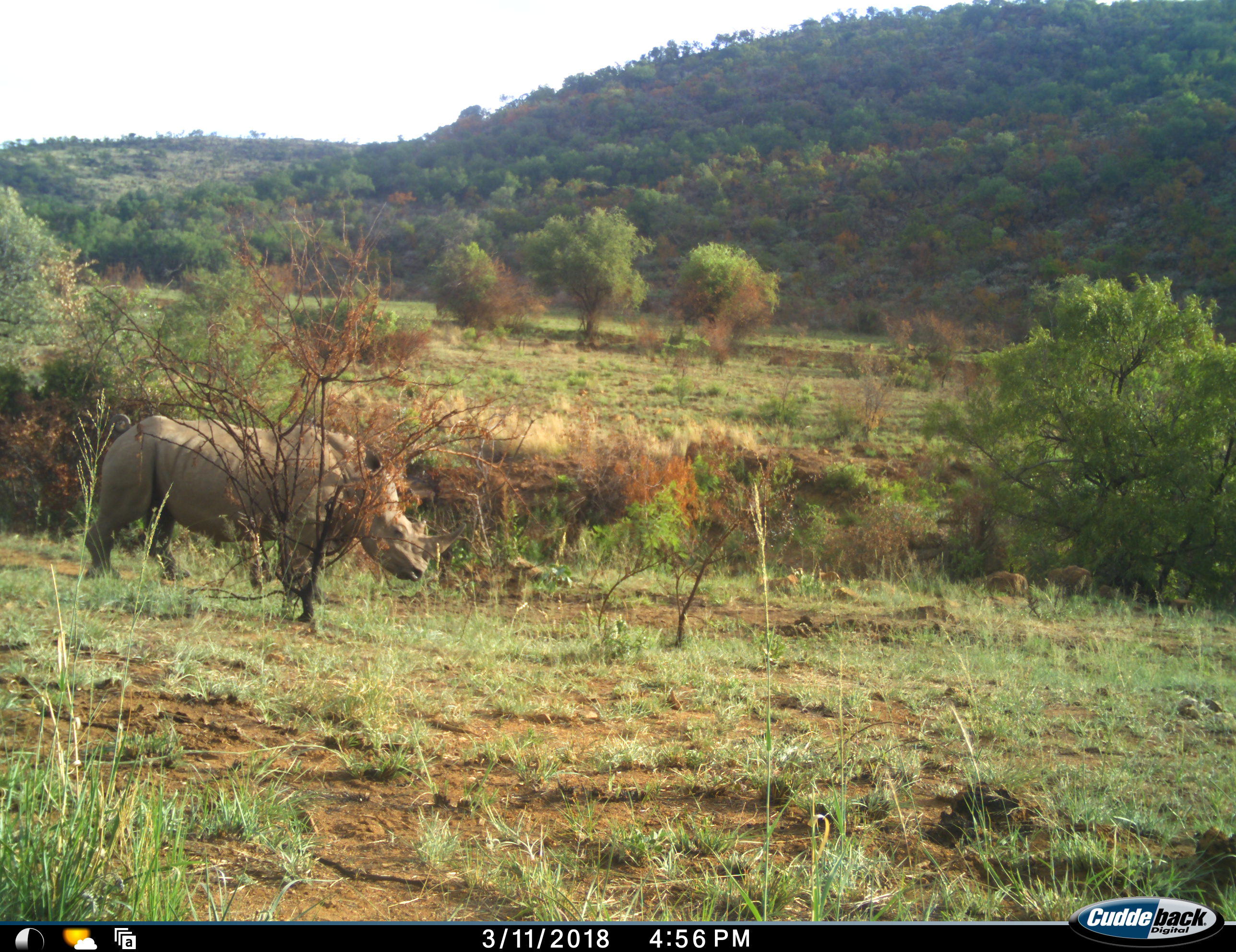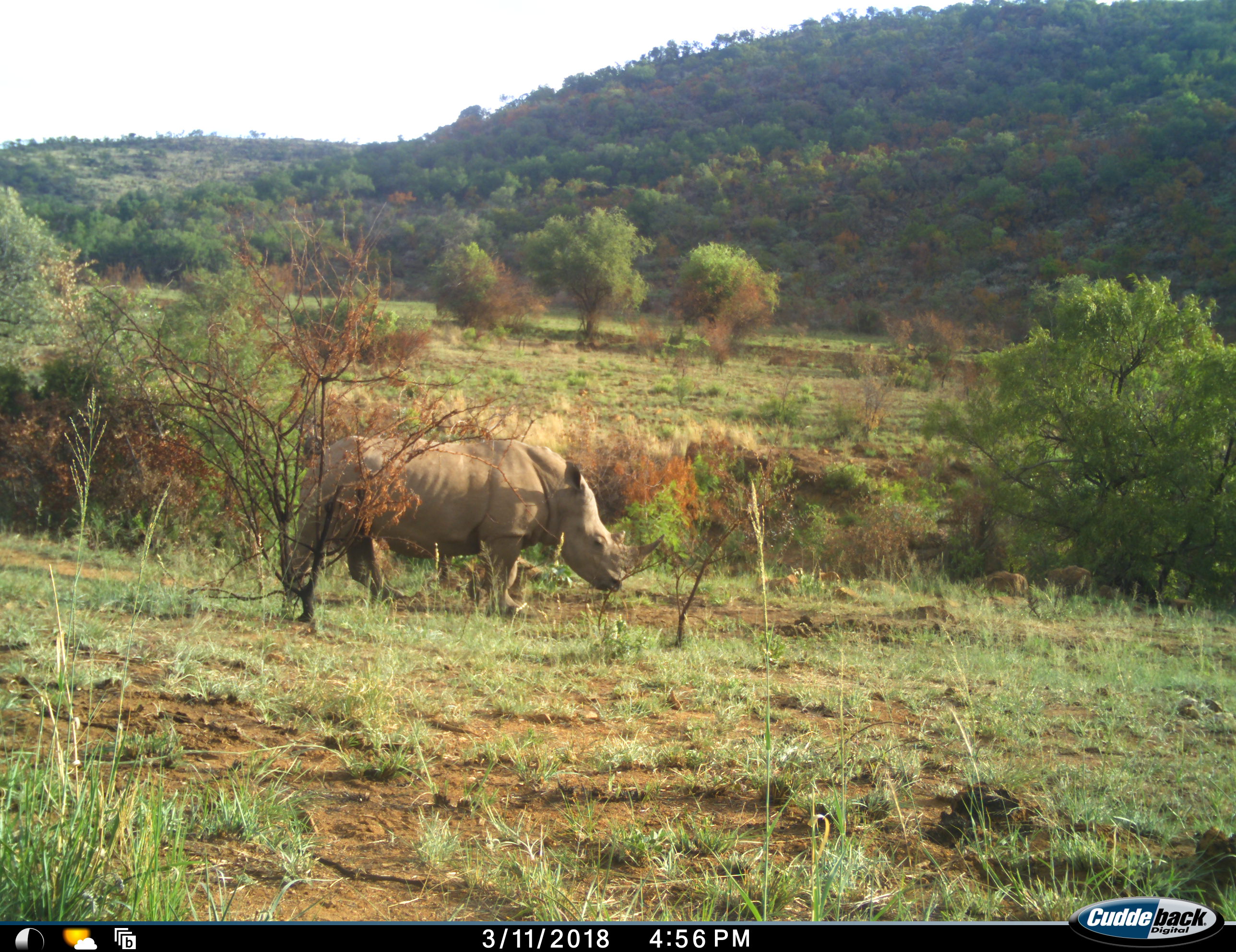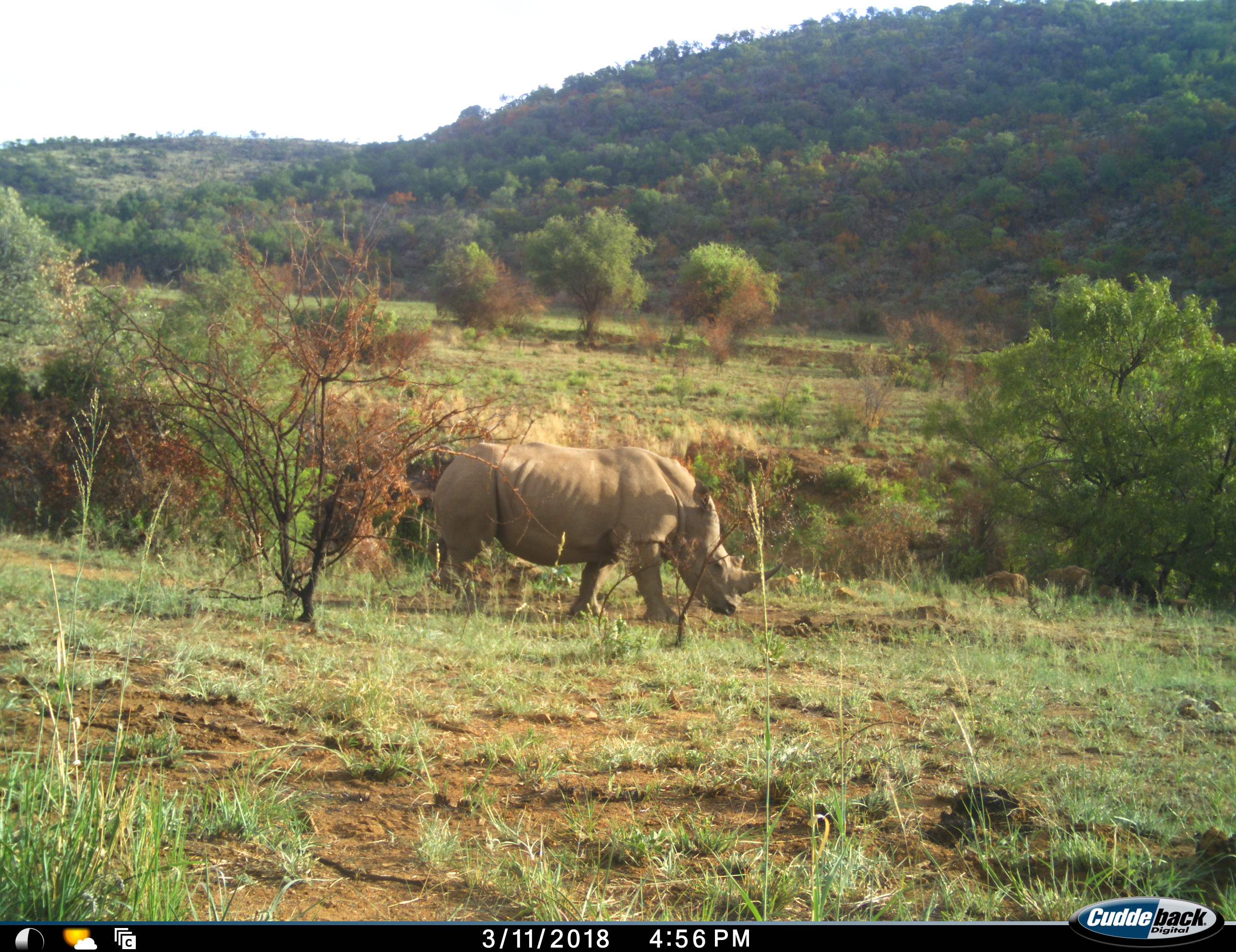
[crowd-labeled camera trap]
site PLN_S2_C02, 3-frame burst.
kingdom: Animalia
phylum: Chordata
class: Mammalia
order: Perissodactyla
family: Rhinocerotidae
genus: Ceratotherium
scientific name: Ceratotherium simum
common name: white rhinoceros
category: rhinoceroswhite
Rhinoceroswhite (white rhinoceros) (Ceratotherium simum), count 1. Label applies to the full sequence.